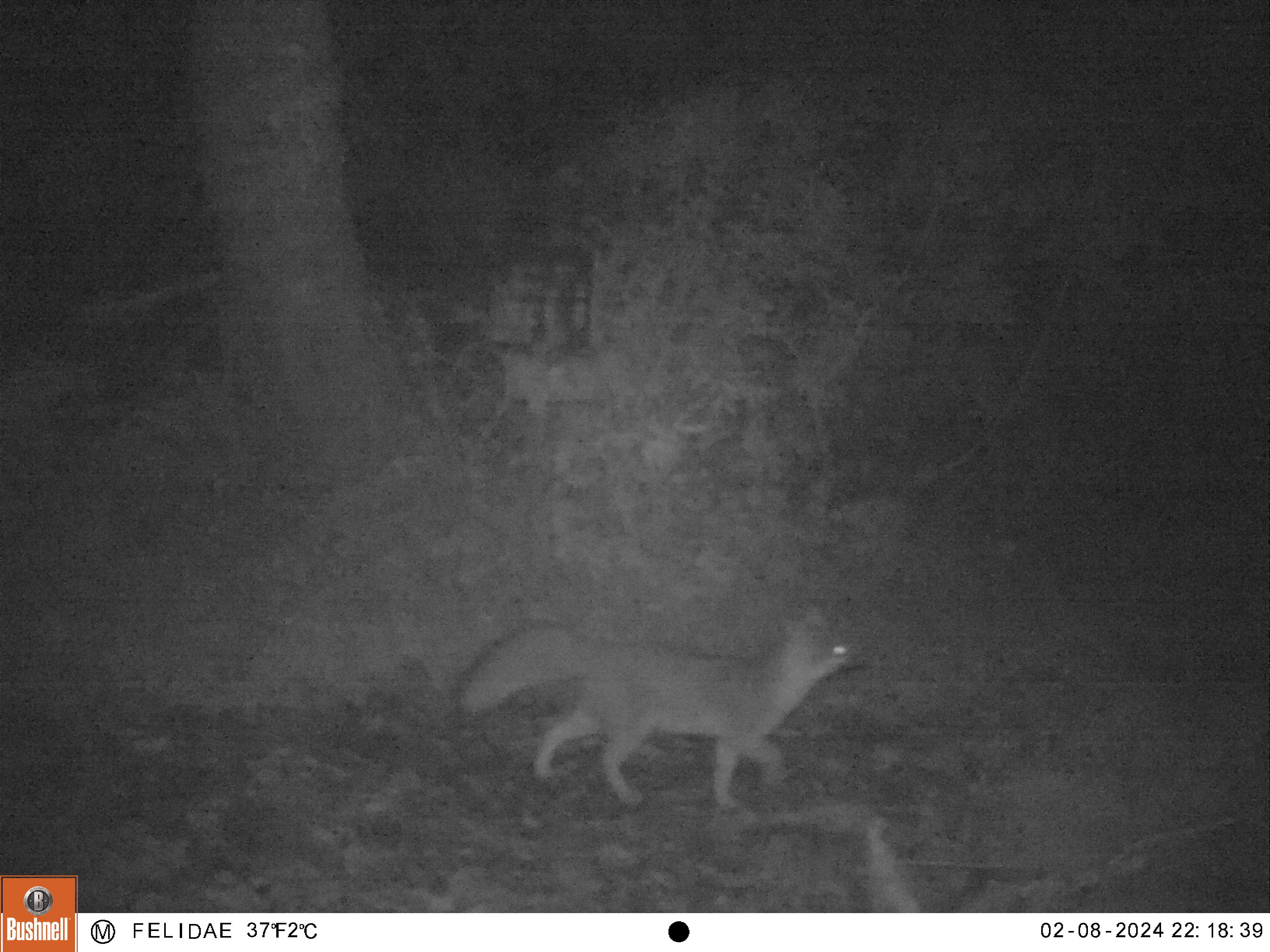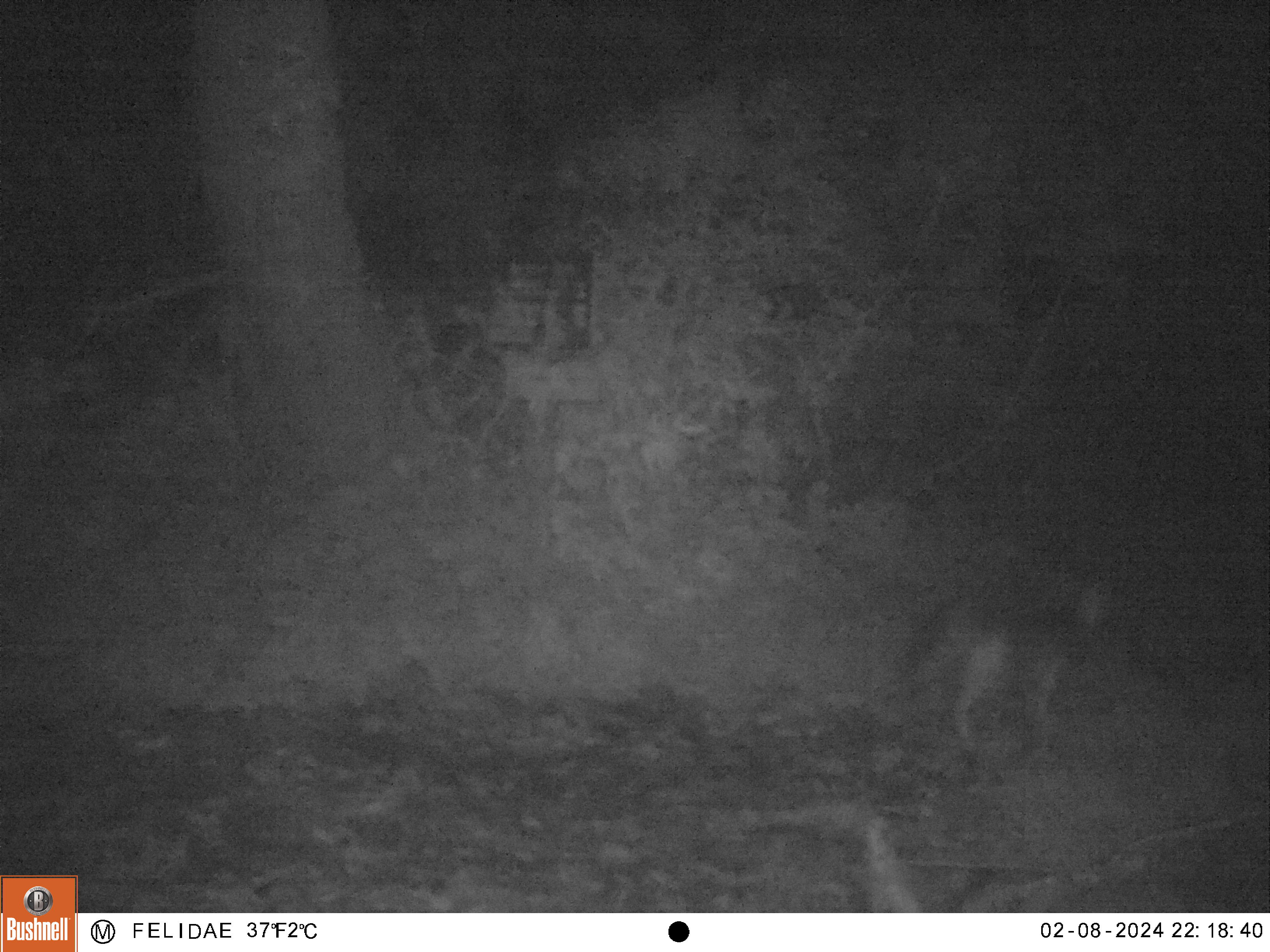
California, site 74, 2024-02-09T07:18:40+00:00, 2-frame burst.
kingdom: Animalia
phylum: Chordata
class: Mammalia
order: Carnivora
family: Canidae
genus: Urocyon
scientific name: Urocyon cinereoargenteus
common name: gray fox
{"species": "gray fox (Urocyon cinereoargenteus)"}